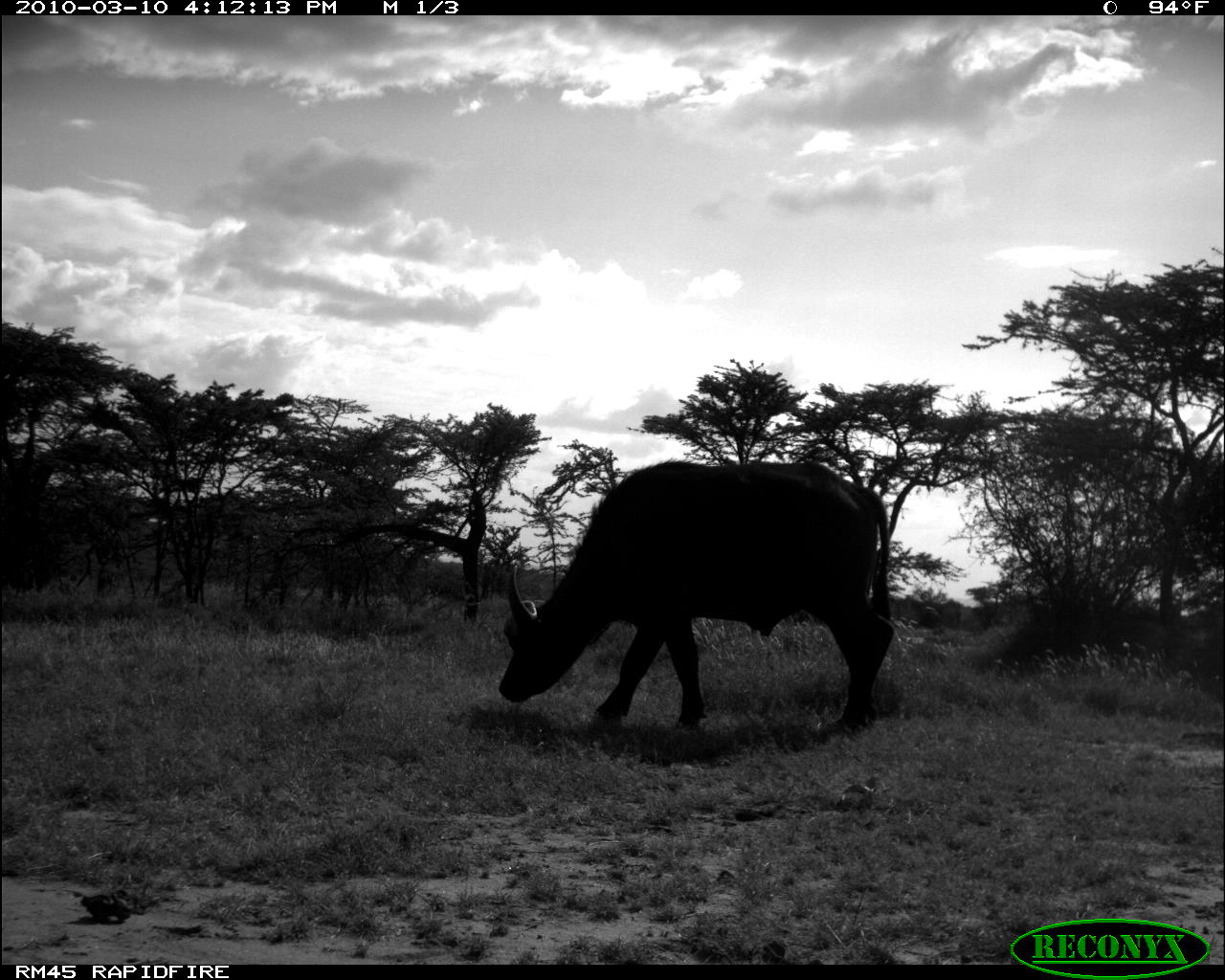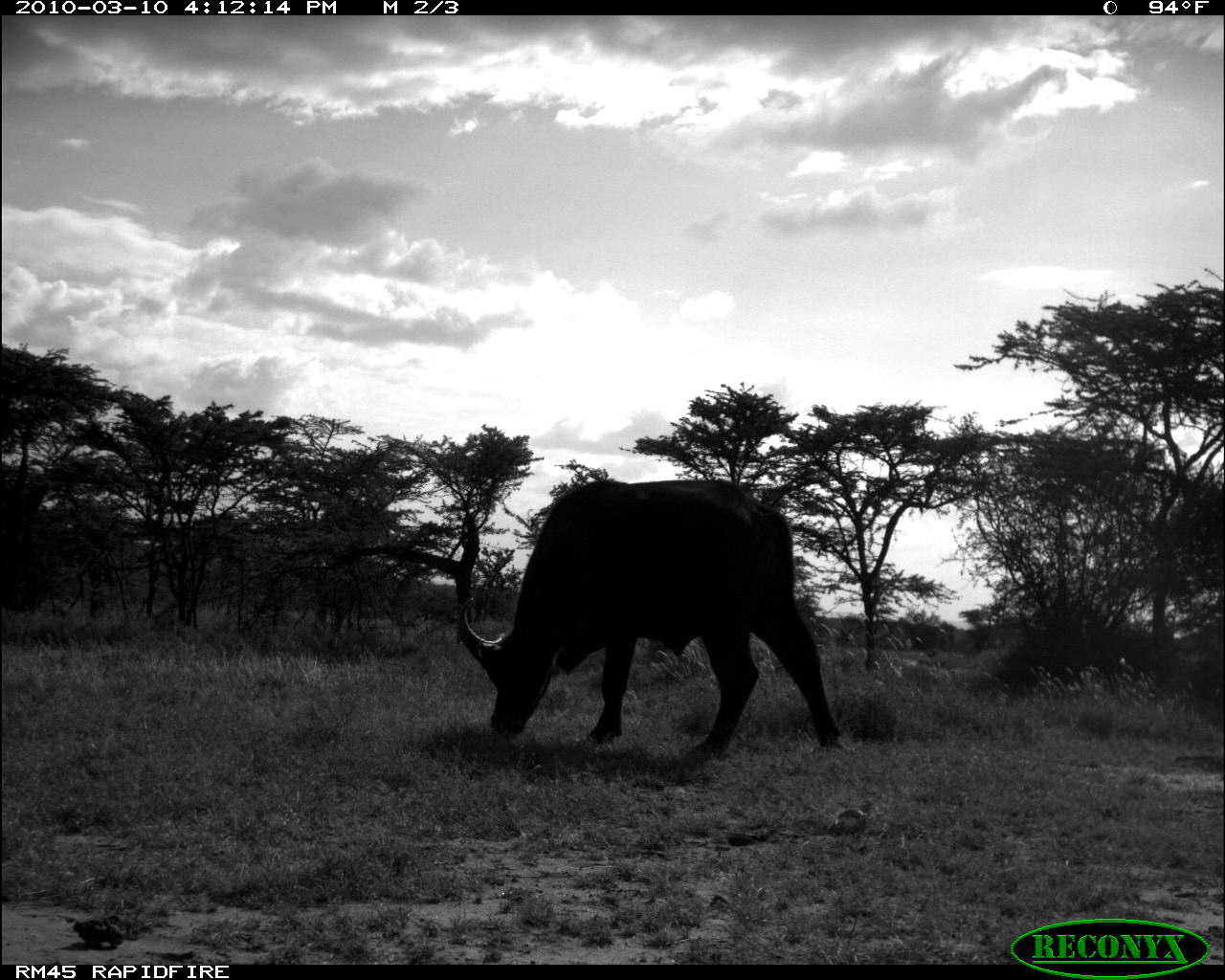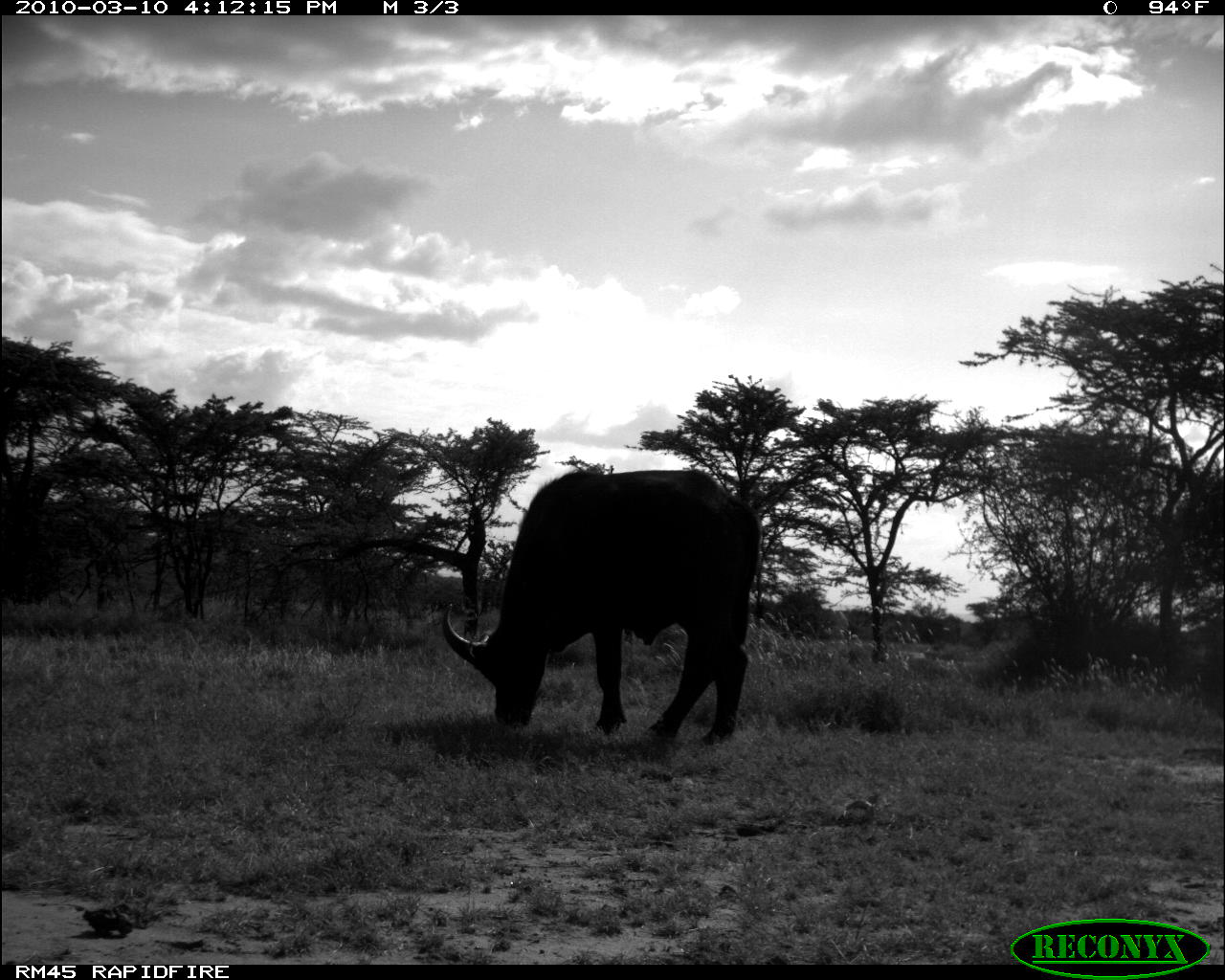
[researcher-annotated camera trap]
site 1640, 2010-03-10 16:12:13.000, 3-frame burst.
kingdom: Animalia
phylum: Chordata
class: Mammalia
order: Artiodactyla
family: Bovidae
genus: Syncerus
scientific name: Syncerus caffer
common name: african buffalo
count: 1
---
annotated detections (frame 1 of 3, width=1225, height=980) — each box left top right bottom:
syncerus caffer: 496 456 896 734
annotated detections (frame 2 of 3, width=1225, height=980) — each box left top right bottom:
syncerus caffer: 453 475 842 760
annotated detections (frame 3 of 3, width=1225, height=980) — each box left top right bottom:
syncerus caffer: 436 465 764 744